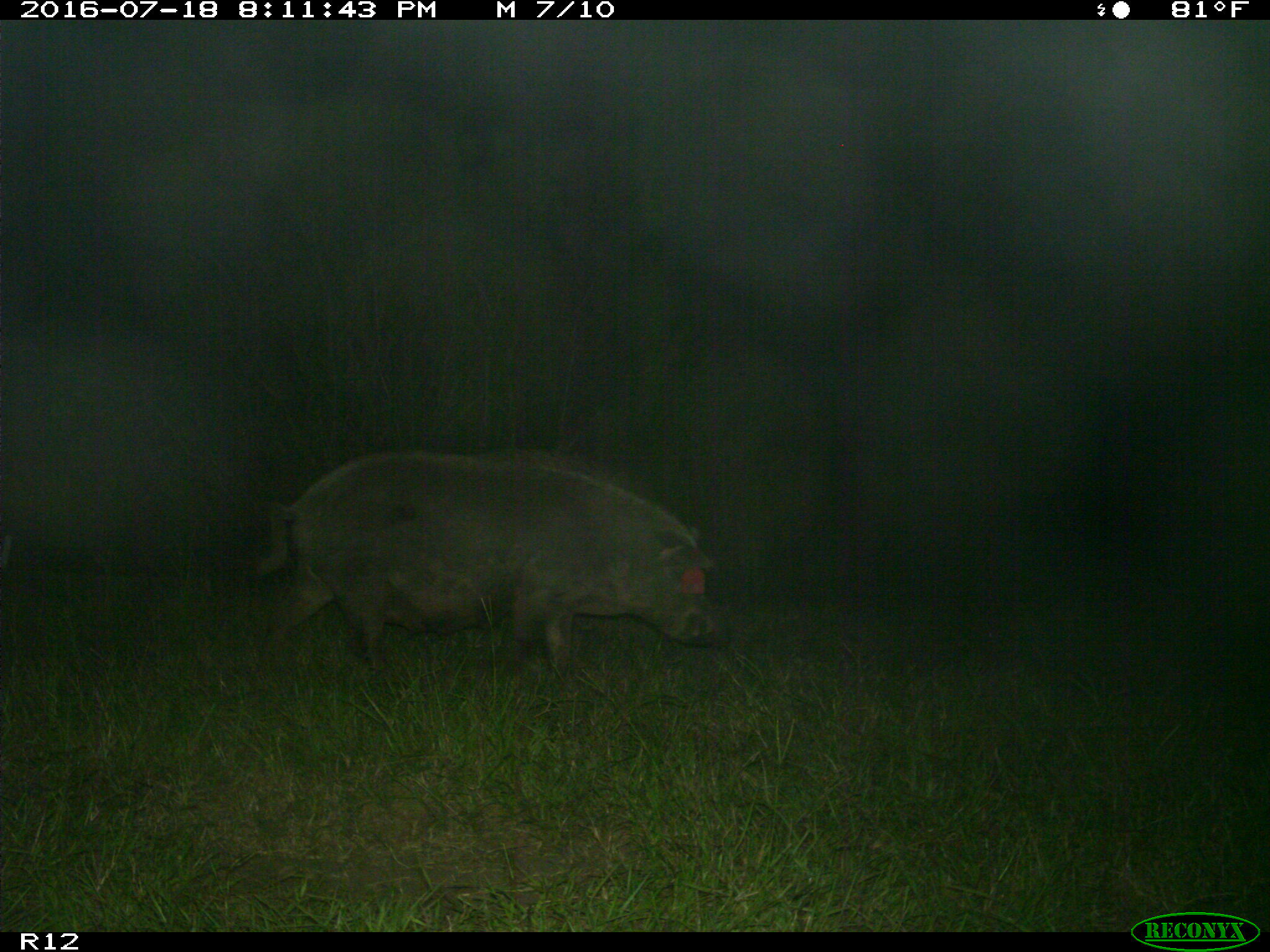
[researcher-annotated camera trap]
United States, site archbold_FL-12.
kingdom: Animalia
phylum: Chordata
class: Mammalia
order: Artiodactyla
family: Suidae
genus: Sus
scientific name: Sus scrofa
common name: wild boar